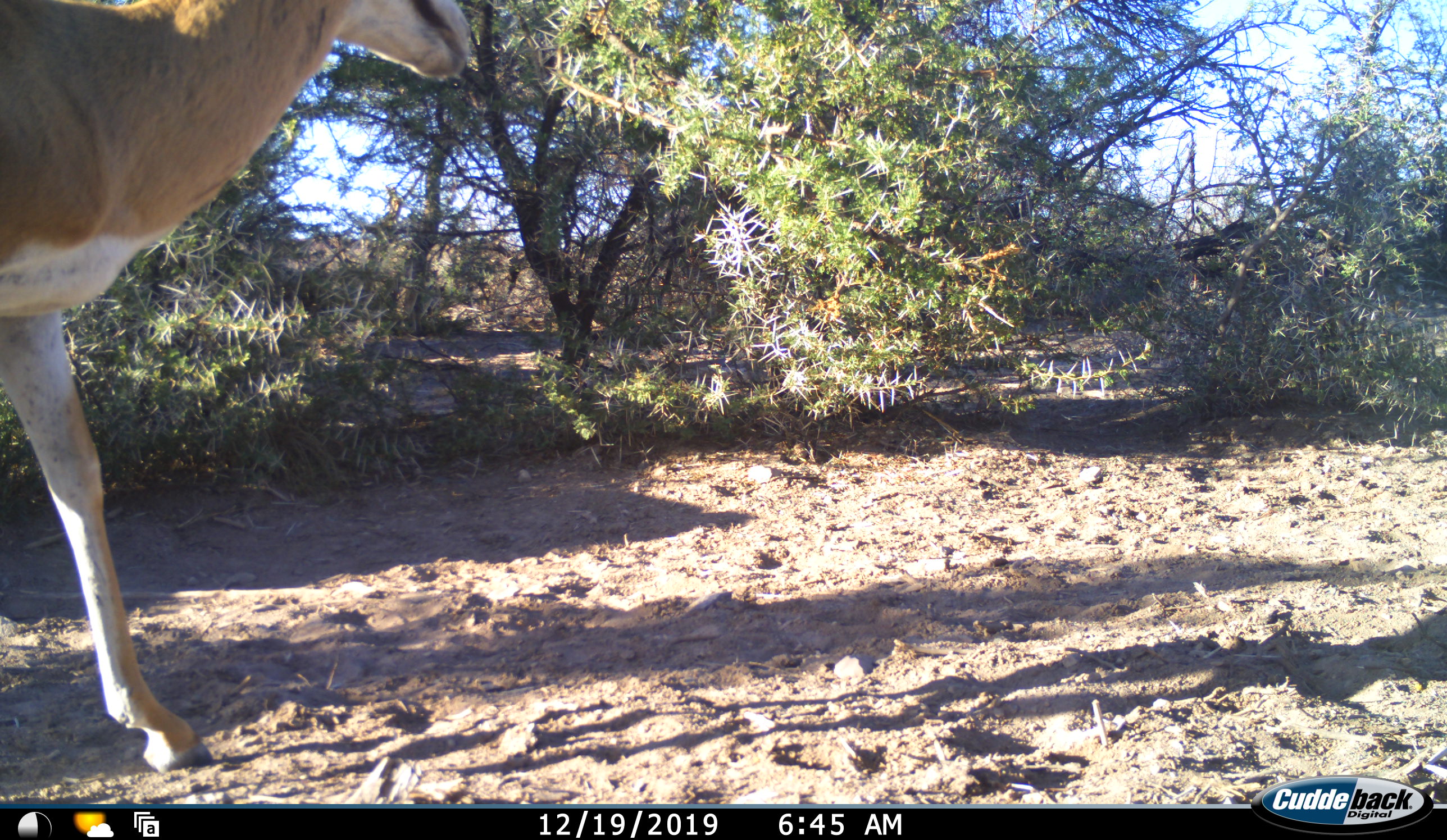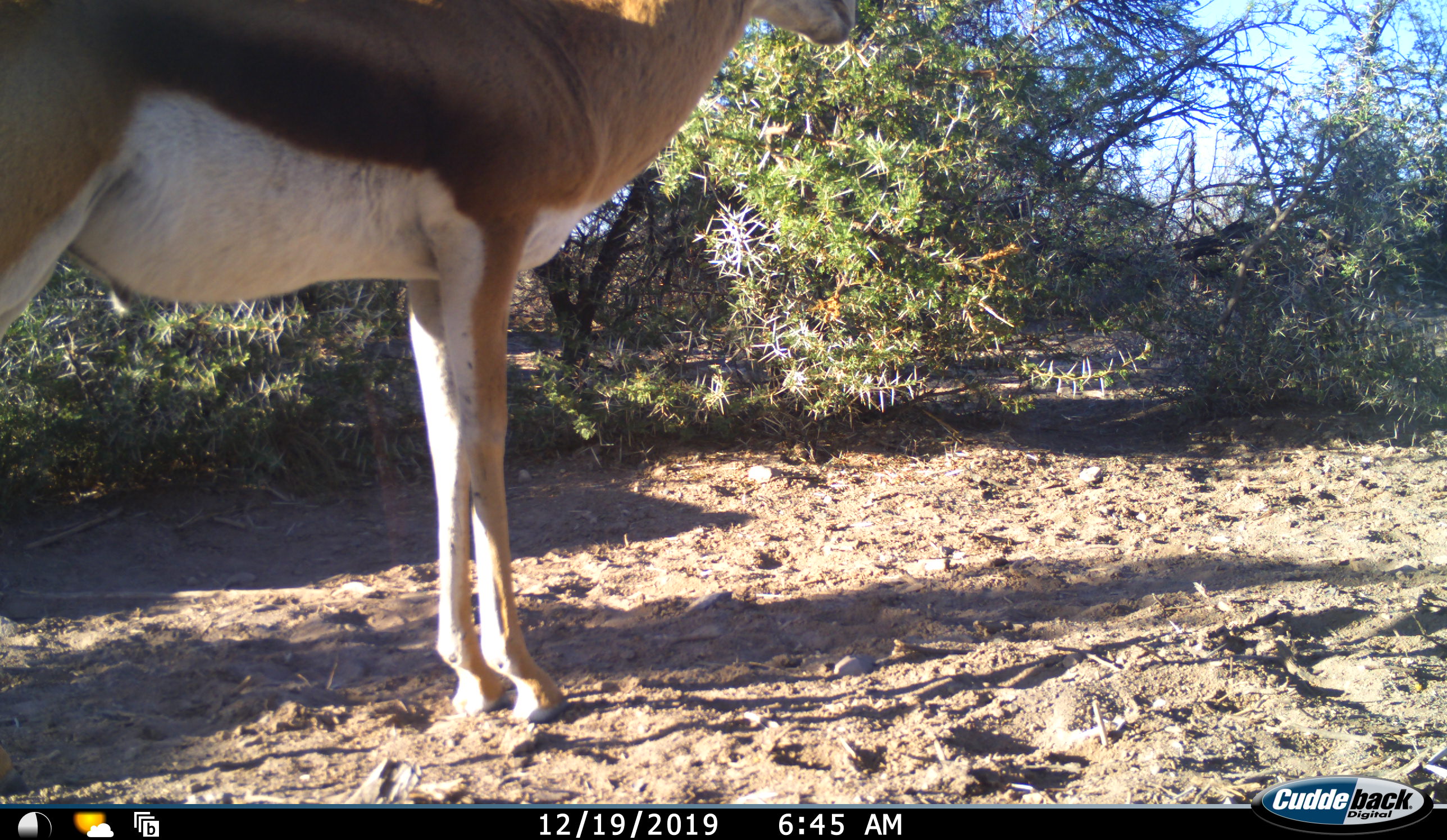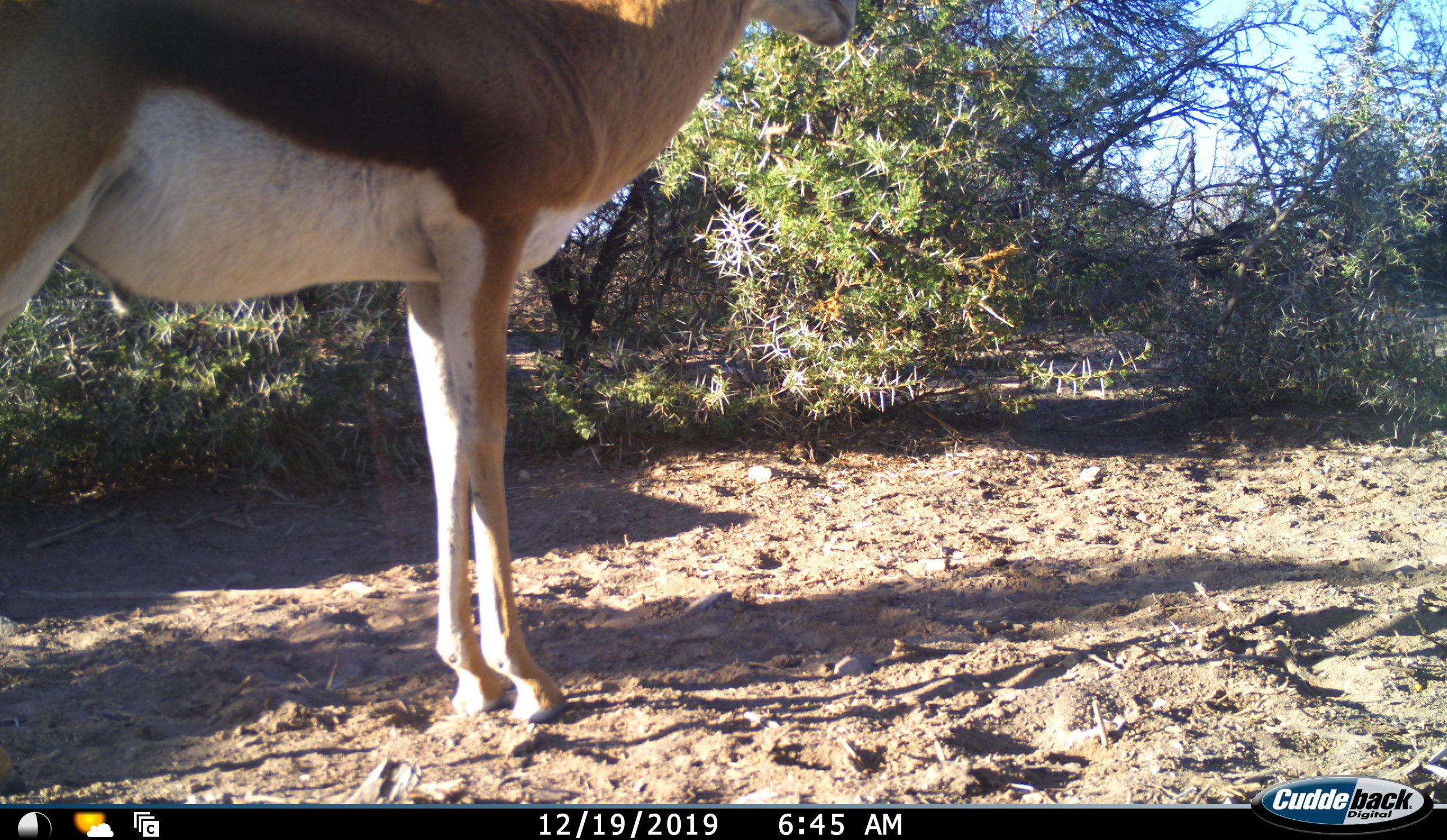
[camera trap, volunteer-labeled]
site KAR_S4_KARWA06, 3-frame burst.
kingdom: Animalia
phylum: Chordata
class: Mammalia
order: Artiodactyla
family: Bovidae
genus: Antidorcas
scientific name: Antidorcas marsupialis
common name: springbok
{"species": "springbok (Antidorcas marsupialis)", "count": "1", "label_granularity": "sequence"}